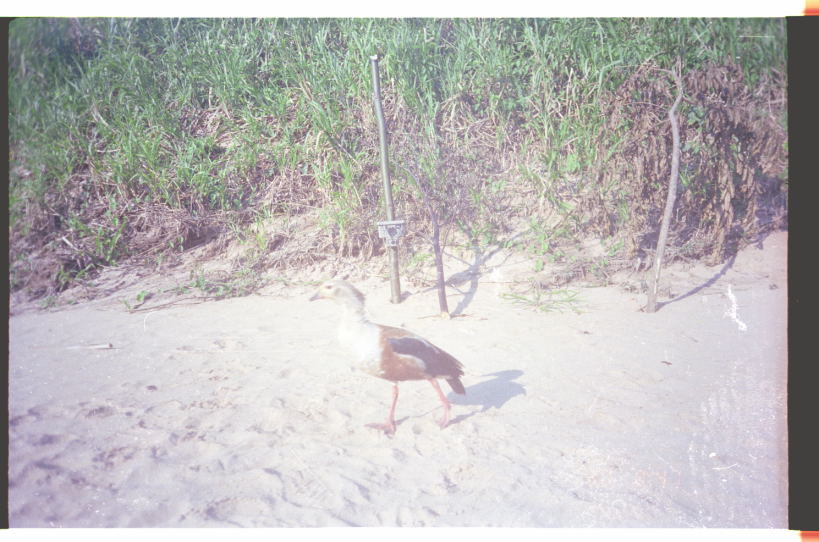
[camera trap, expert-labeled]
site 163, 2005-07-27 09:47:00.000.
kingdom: Animalia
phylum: Chordata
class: Aves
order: Anseriformes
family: Anatidae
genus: Oressochen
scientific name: Oressochen jubatus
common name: orinoco goose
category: neochen jubata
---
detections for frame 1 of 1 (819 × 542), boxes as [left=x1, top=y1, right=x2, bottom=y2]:
neochen jubata: [left=309, top=280, right=466, bottom=435]